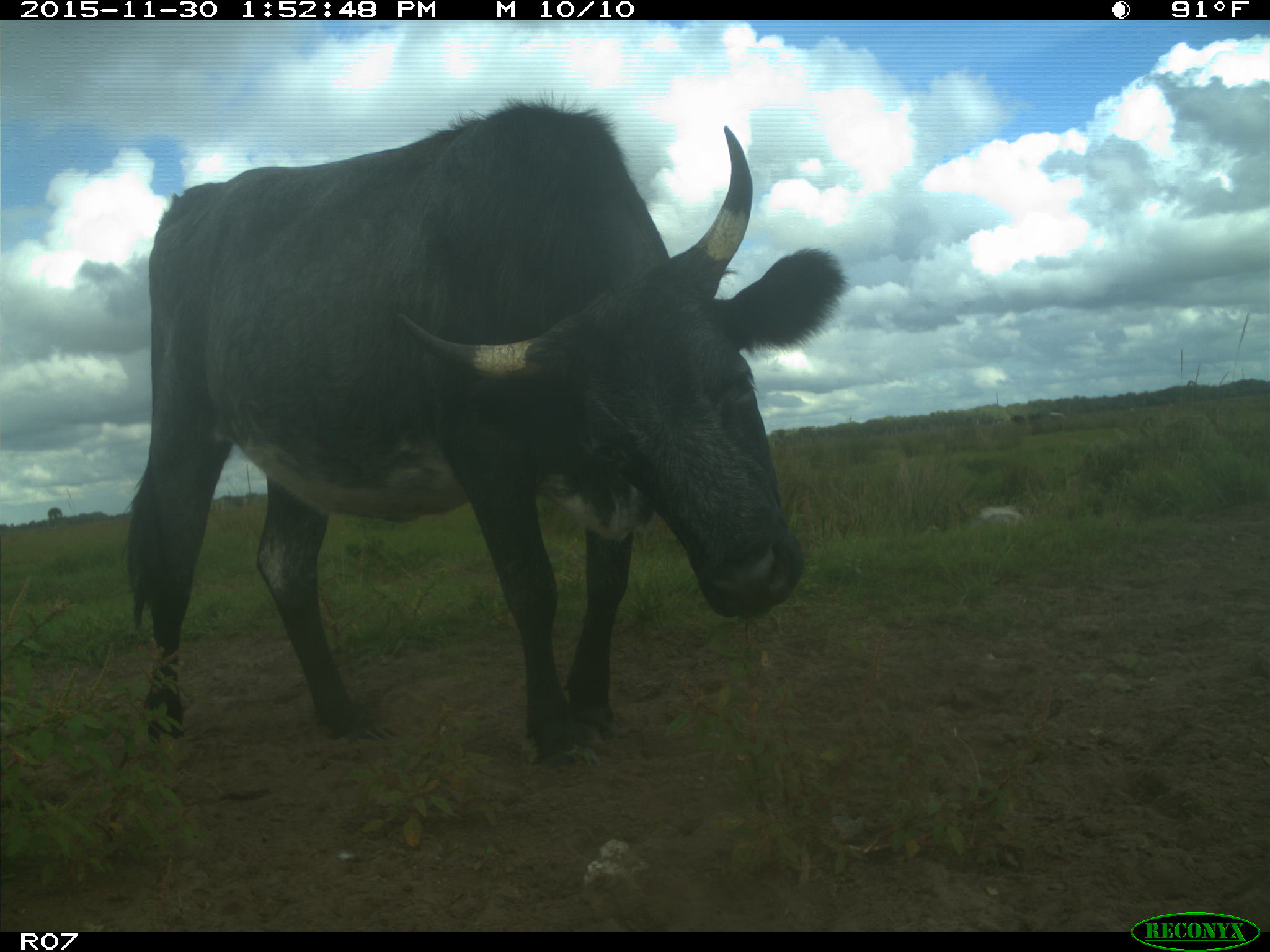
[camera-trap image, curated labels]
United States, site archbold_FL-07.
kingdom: Animalia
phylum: Chordata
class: Mammalia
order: Artiodactyla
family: Bovidae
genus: Bos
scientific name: Bos taurus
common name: domestic cow